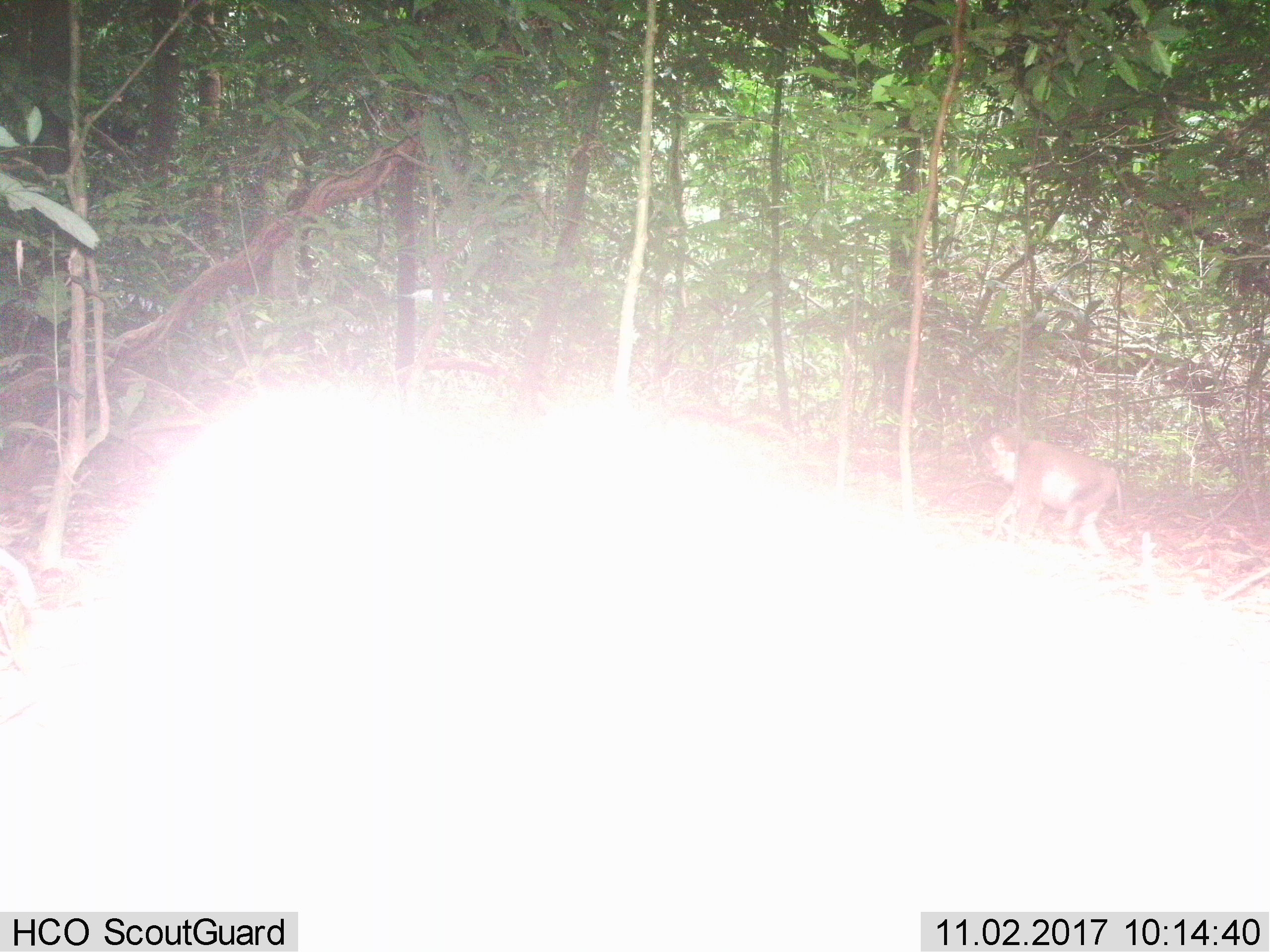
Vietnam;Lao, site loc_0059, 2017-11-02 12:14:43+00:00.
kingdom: Animalia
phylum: Chordata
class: Mammalia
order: Primates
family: Cercopithecidae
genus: Macaca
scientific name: Macaca nemestrina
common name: pig-tailed macaque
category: pig tailed macaque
Pig tailed macaque (pig-tailed macaque) (Macaca nemestrina). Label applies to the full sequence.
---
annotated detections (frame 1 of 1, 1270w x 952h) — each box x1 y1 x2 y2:
pig tailed macaque: 980 431 1124 555